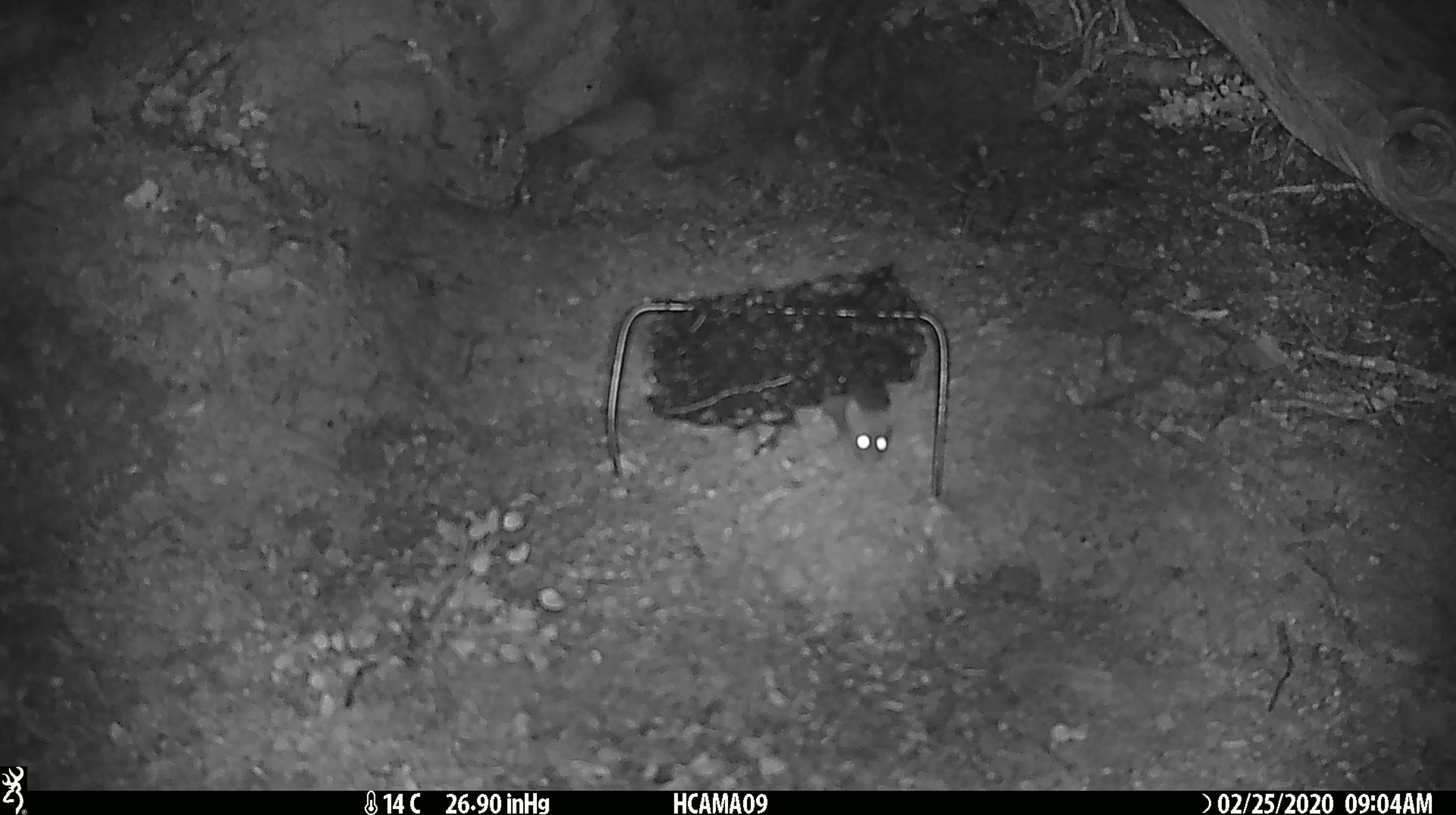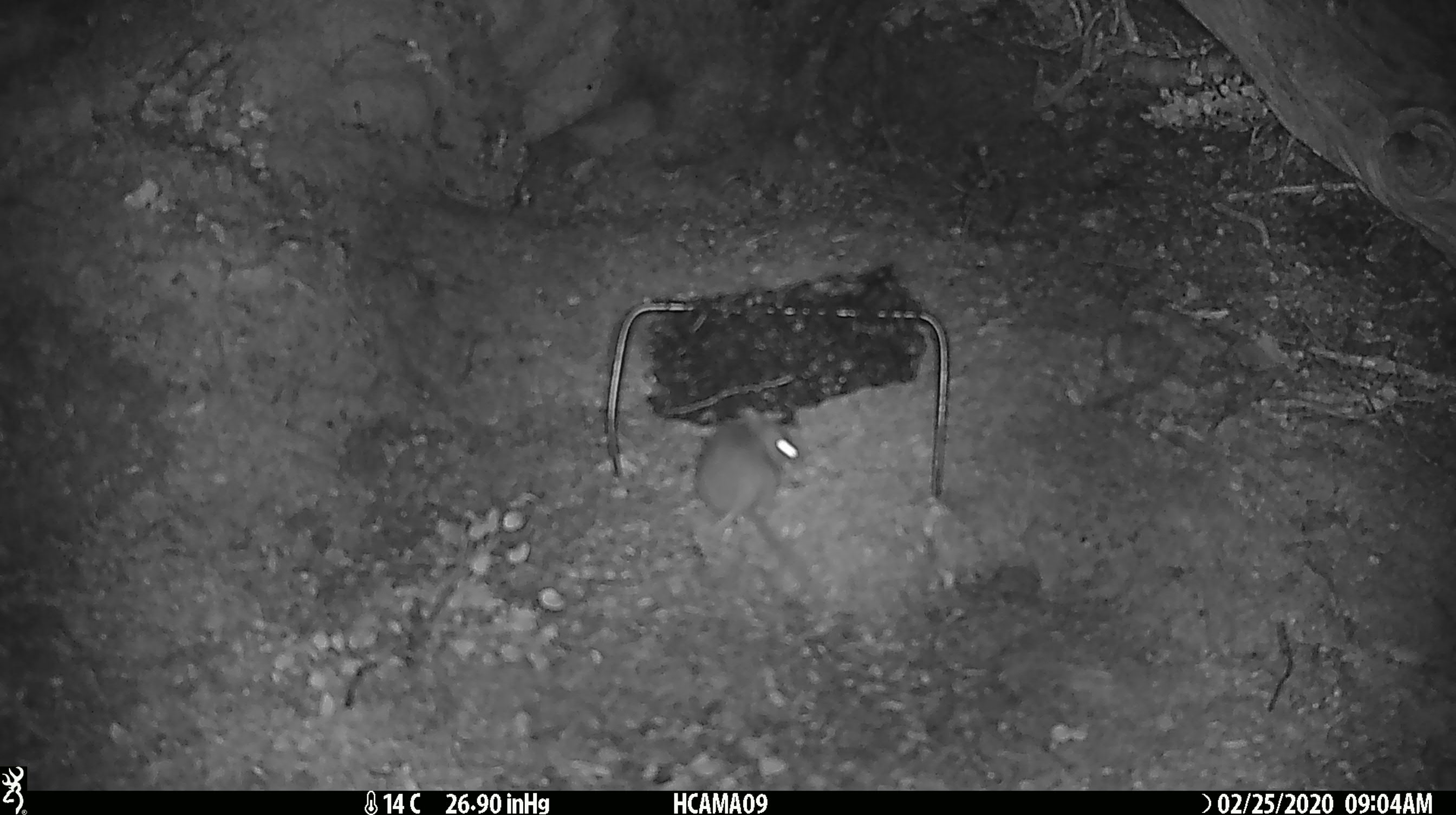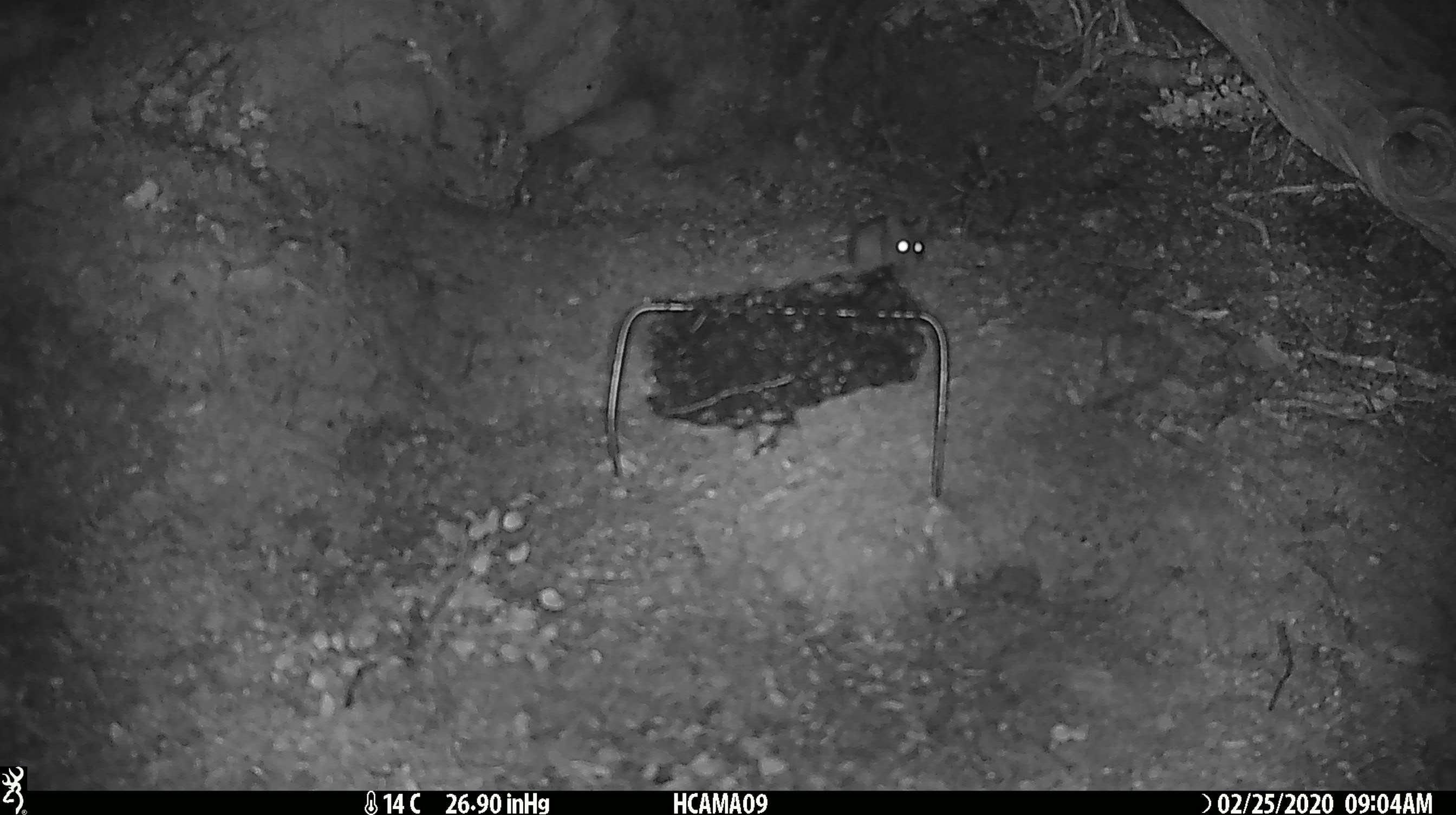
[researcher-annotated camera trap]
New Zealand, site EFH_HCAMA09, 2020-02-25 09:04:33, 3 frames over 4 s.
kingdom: Animalia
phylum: Chordata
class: Mammalia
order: Rodentia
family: Muridae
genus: Mus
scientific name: Mus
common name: mouse